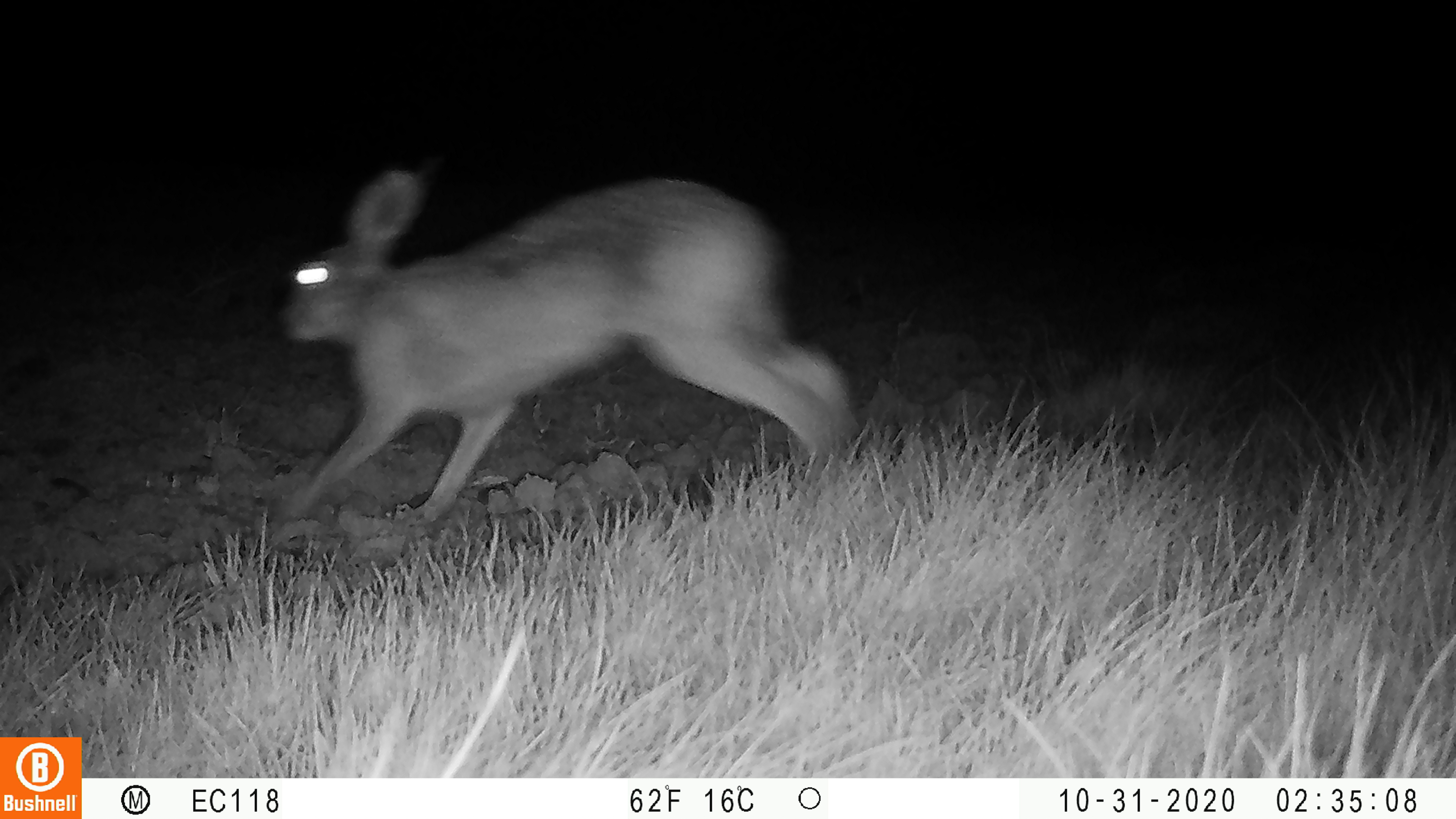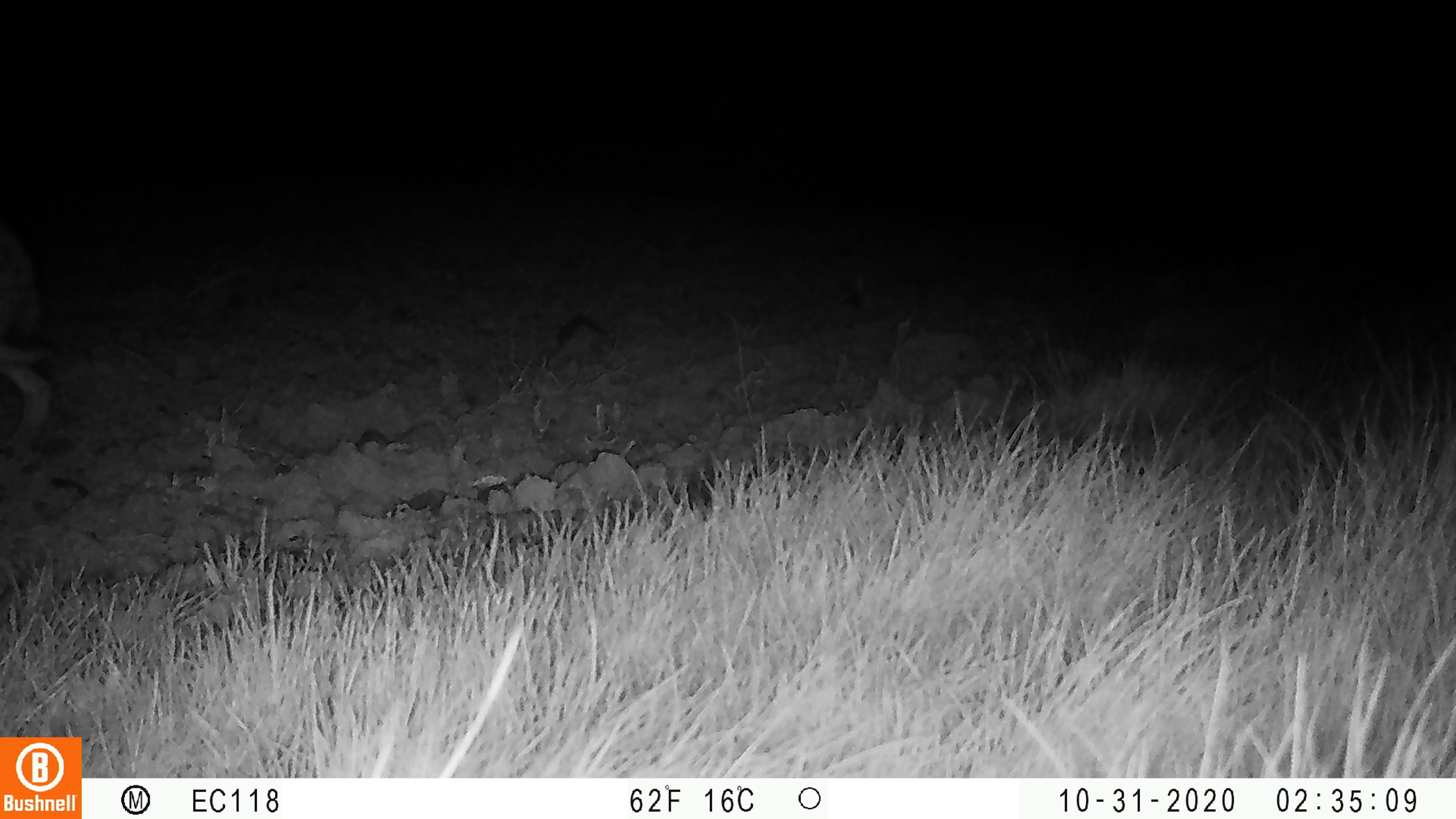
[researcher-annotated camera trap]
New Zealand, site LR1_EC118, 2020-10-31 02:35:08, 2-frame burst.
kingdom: Animalia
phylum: Chordata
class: Mammalia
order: Lagomorpha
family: Leporidae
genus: Lepus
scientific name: Lepus europaeus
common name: brown hare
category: hare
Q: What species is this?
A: Hare (brown hare) (Lepus europaeus).